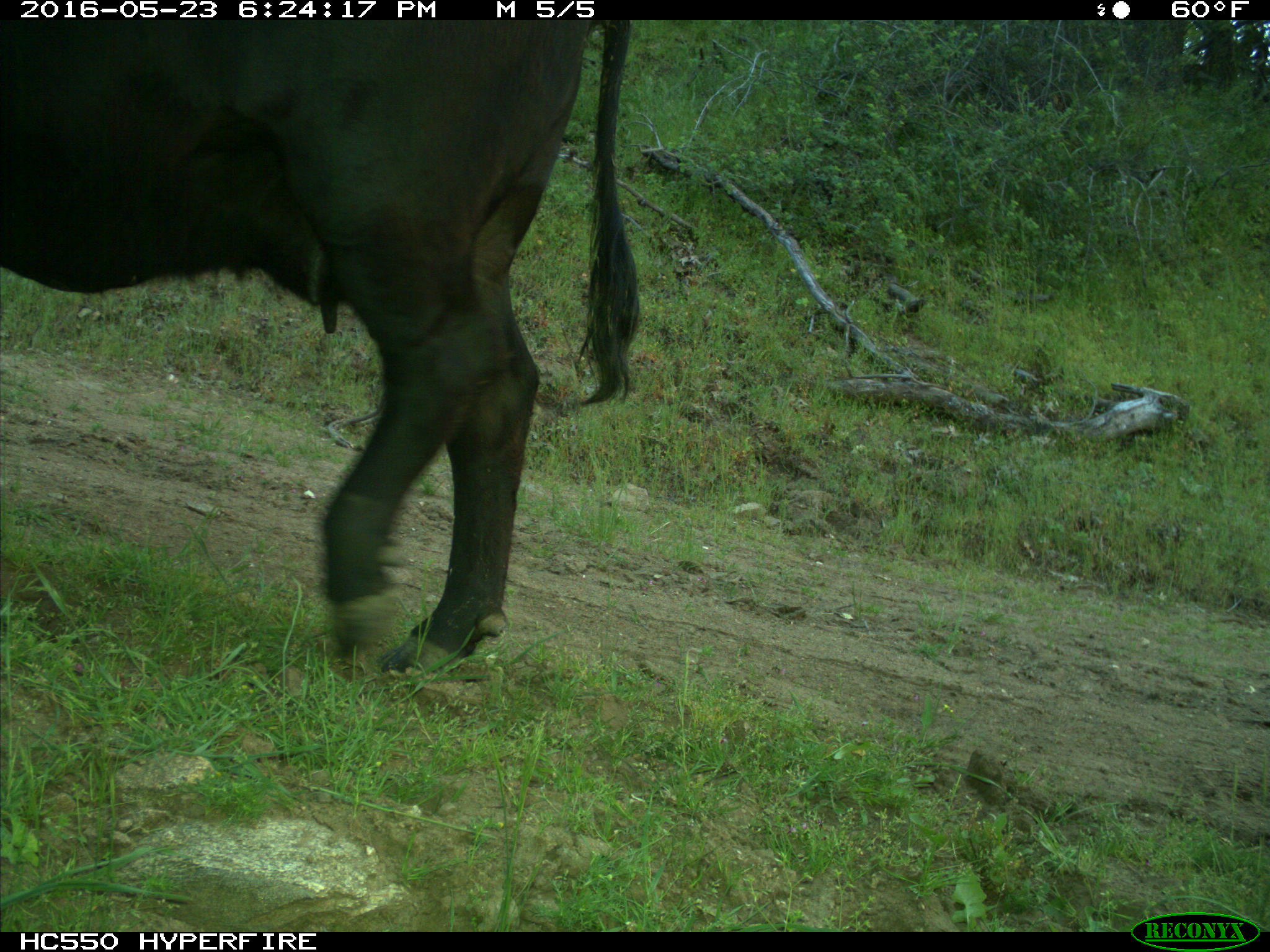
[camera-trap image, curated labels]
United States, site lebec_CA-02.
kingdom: Animalia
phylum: Chordata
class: Mammalia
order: Artiodactyla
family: Bovidae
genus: Bos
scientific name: Bos taurus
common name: domestic cow